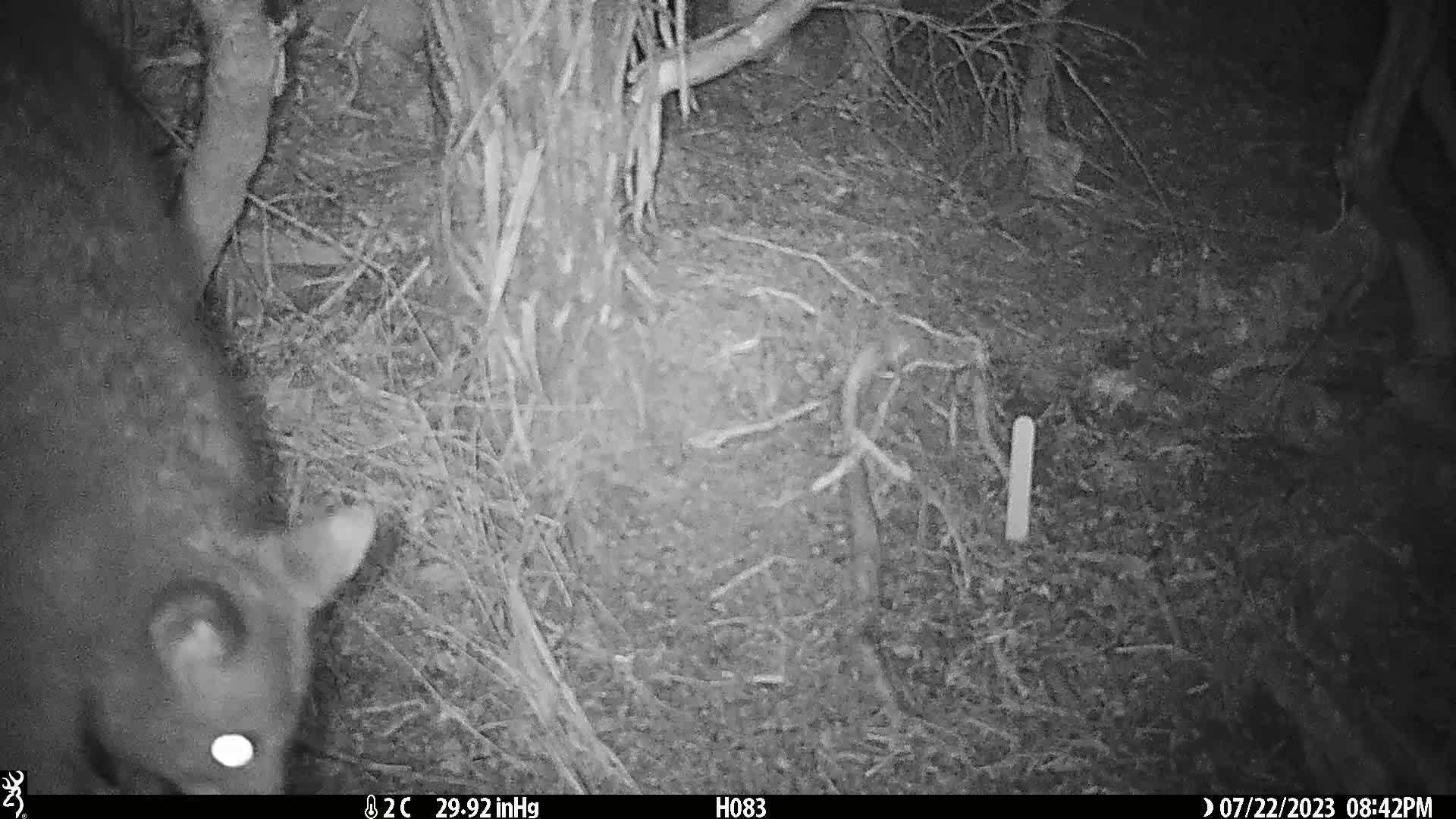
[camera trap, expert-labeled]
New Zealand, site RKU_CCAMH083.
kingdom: Animalia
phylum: Chordata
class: Mammalia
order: Diprotodontia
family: Phalangeridae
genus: Trichosurus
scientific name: Trichosurus vulpecula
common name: common brushtail possum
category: possum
Possum (common brushtail possum) (Trichosurus vulpecula).